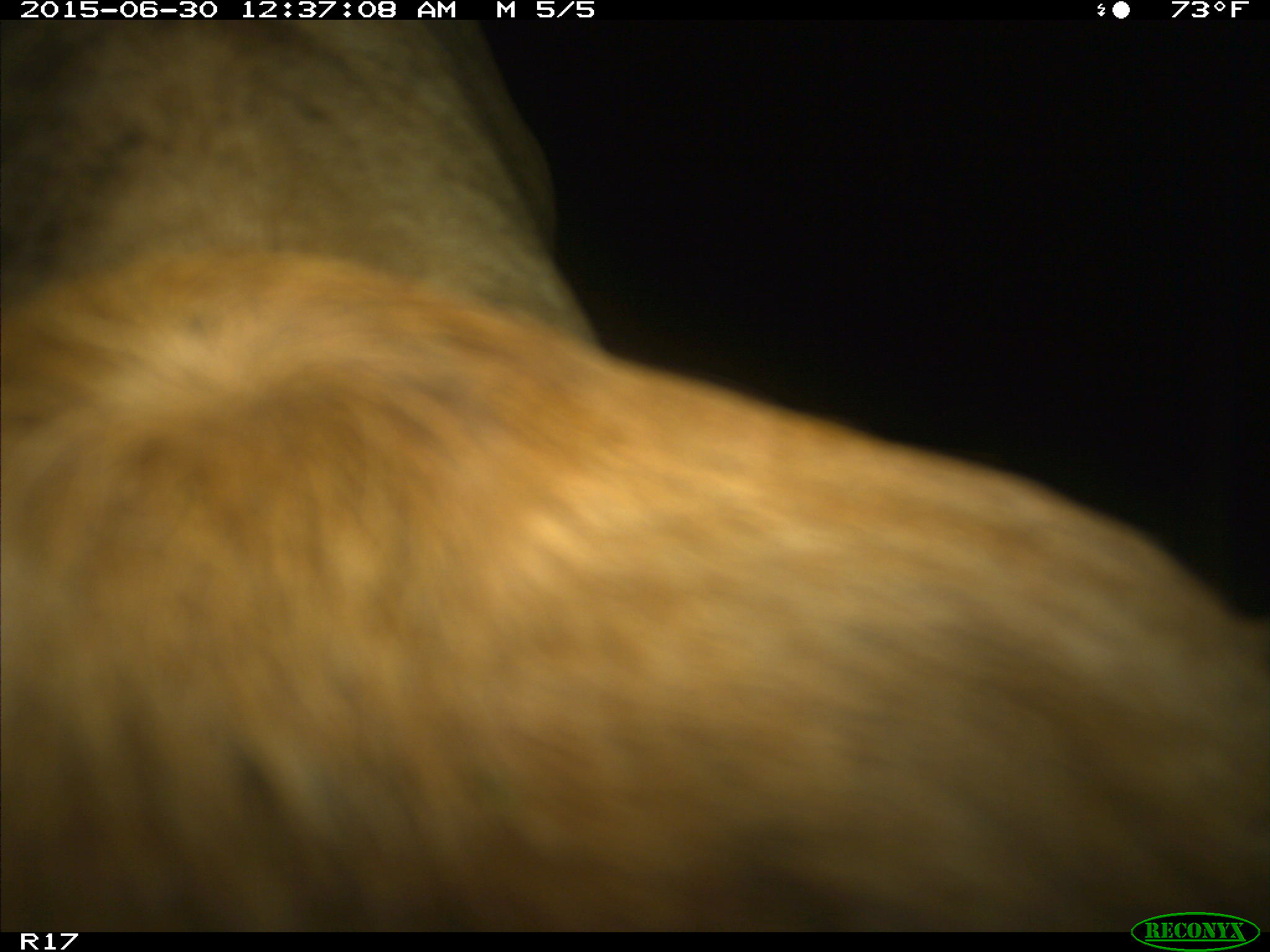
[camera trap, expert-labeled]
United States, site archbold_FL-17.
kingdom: Animalia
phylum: Chordata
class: Mammalia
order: Artiodactyla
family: Bovidae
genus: Bos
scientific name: Bos taurus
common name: domestic cow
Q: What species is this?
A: Bos taurus (domestic cow).